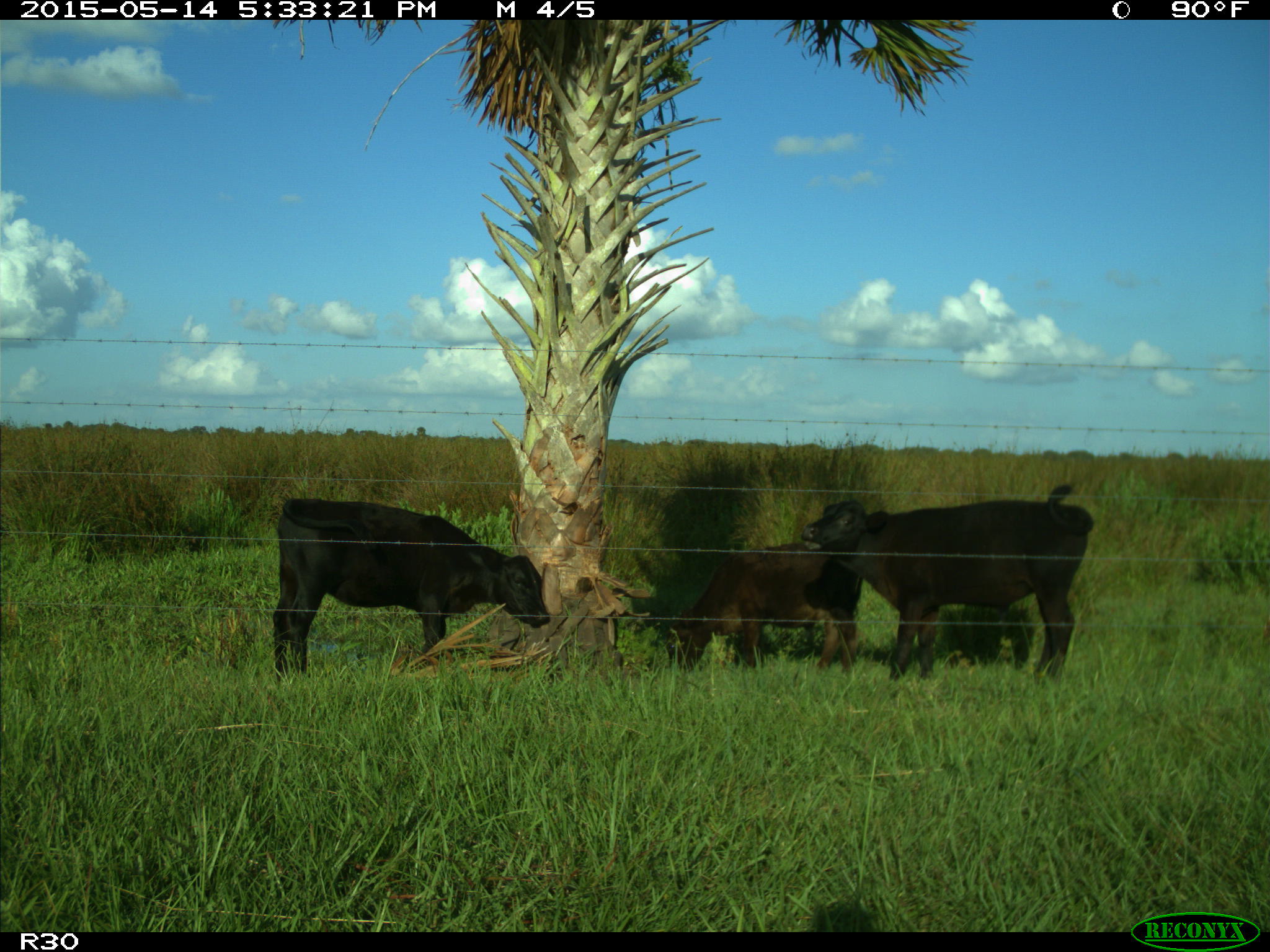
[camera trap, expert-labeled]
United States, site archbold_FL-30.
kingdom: Animalia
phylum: Chordata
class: Mammalia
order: Artiodactyla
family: Bovidae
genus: Bos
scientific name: Bos taurus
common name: domestic cow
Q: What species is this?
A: Bos taurus (domestic cow).